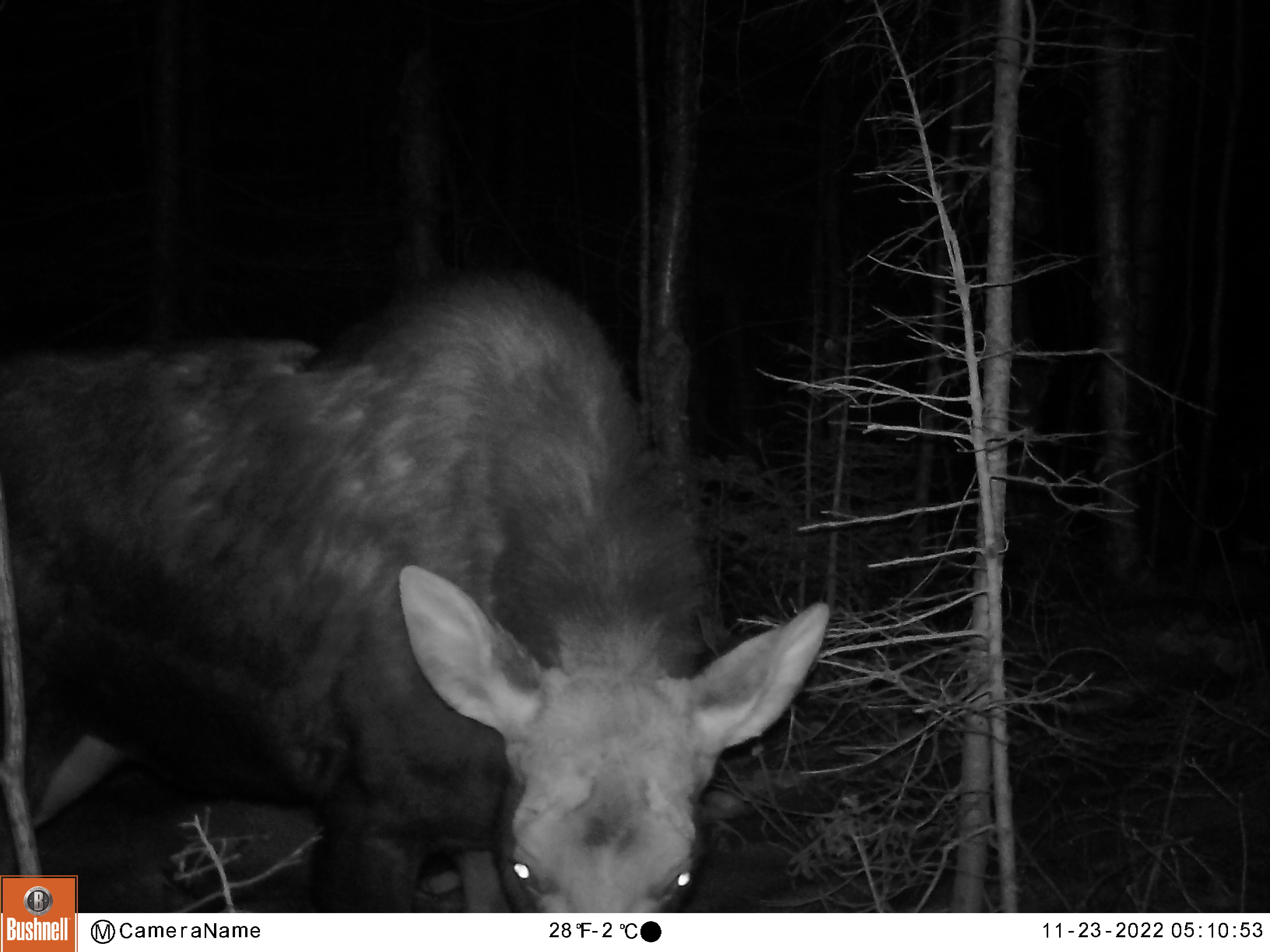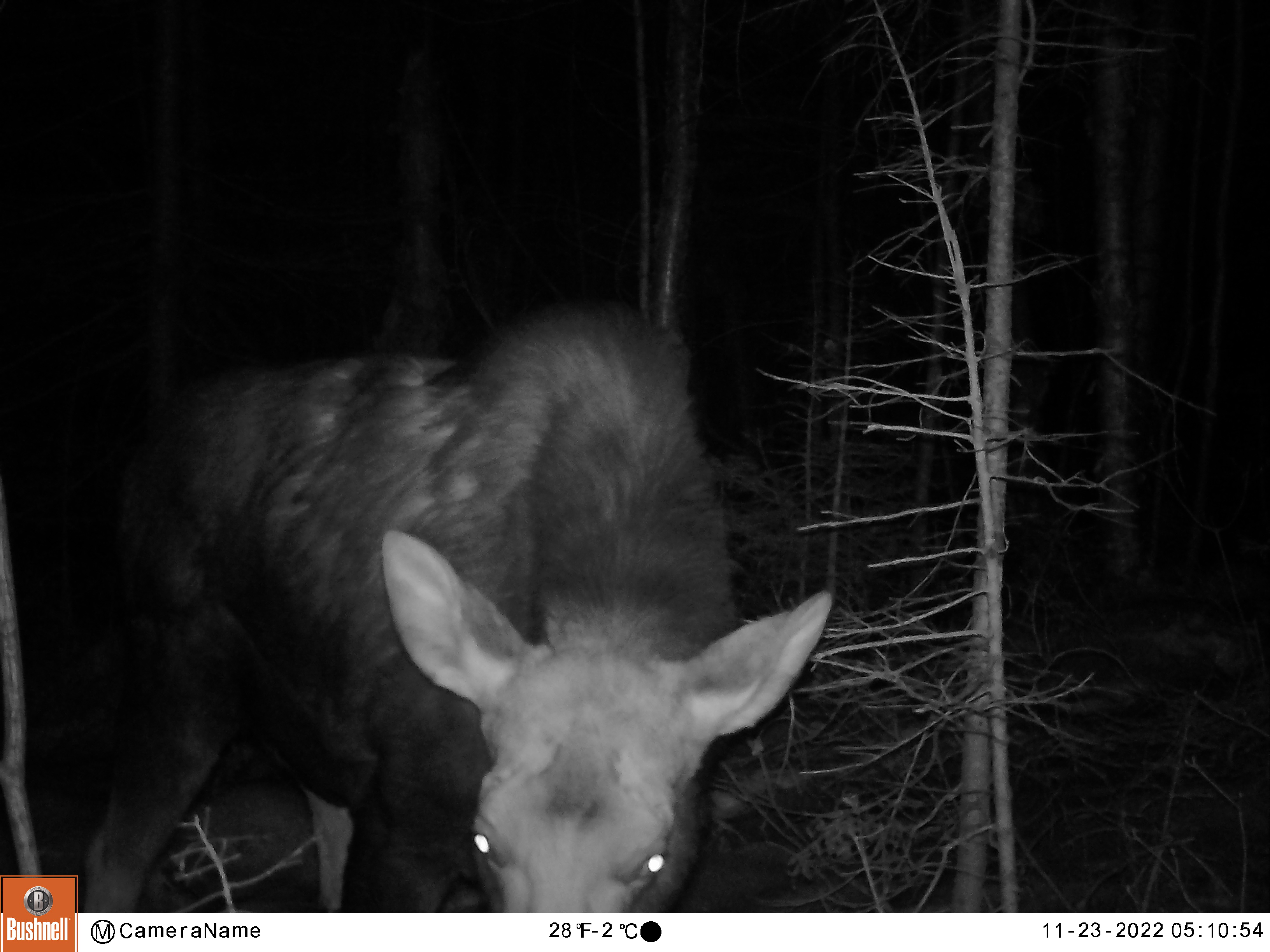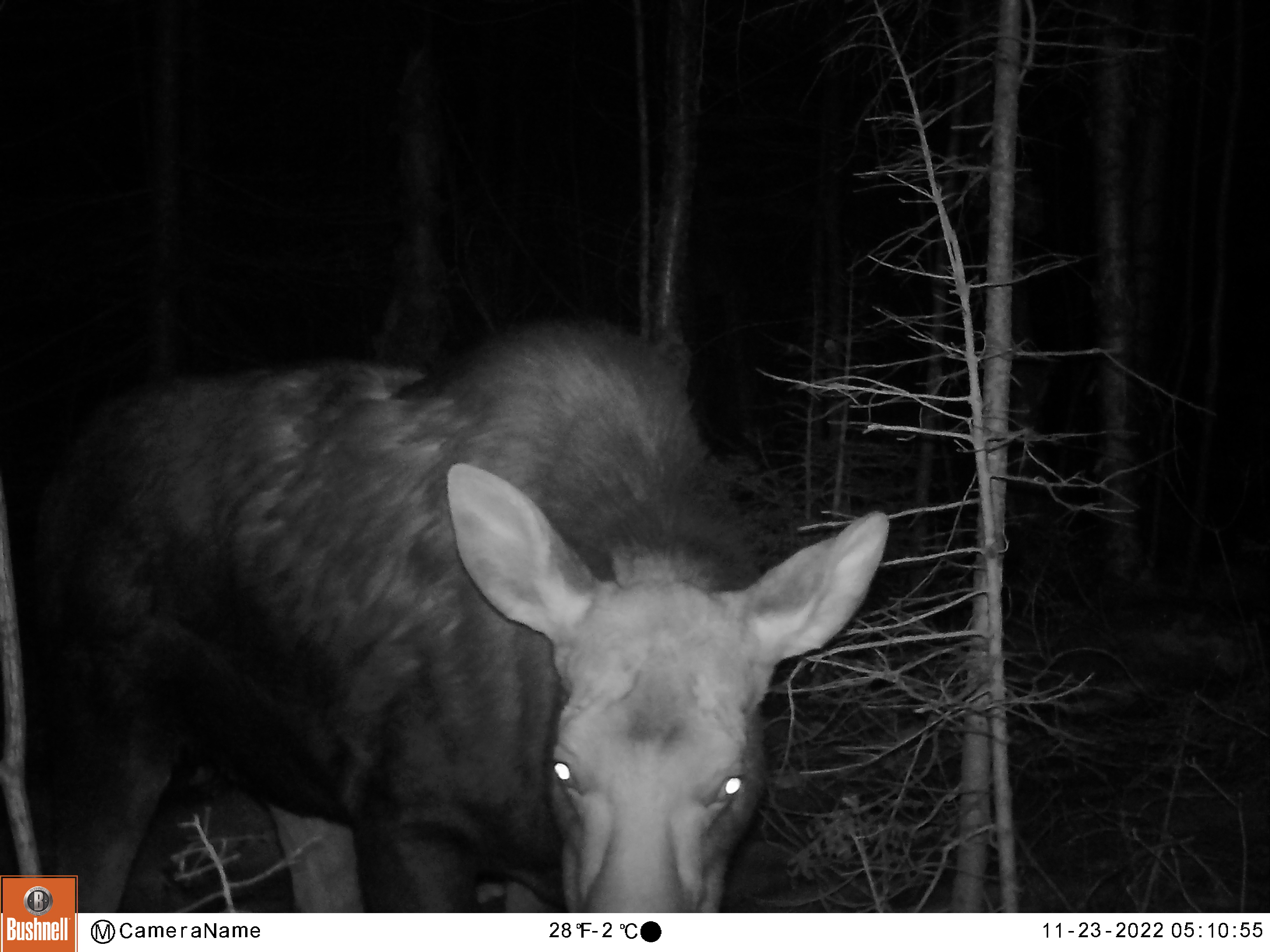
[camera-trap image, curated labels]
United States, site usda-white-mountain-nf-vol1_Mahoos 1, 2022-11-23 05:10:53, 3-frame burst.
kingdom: Animalia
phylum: Chordata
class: Mammalia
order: Artiodactyla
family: Cervidae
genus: Alces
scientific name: Alces alces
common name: moose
Moose (Alces alces).